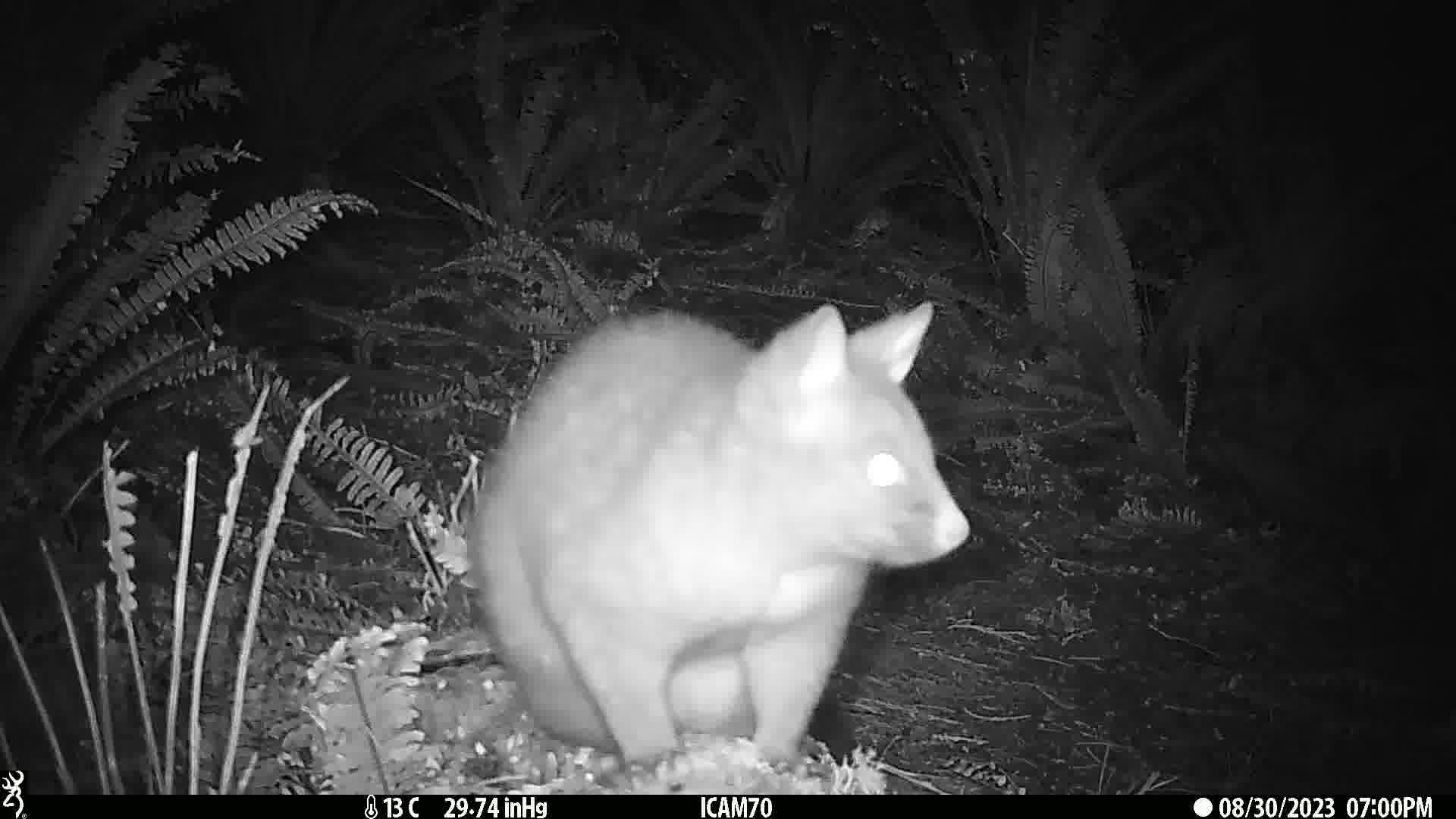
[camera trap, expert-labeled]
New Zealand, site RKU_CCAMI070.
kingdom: Animalia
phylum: Chordata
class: Mammalia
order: Diprotodontia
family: Phalangeridae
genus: Trichosurus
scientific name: Trichosurus vulpecula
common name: common brushtail possum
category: possum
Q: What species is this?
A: Possum (common brushtail possum) (Trichosurus vulpecula).